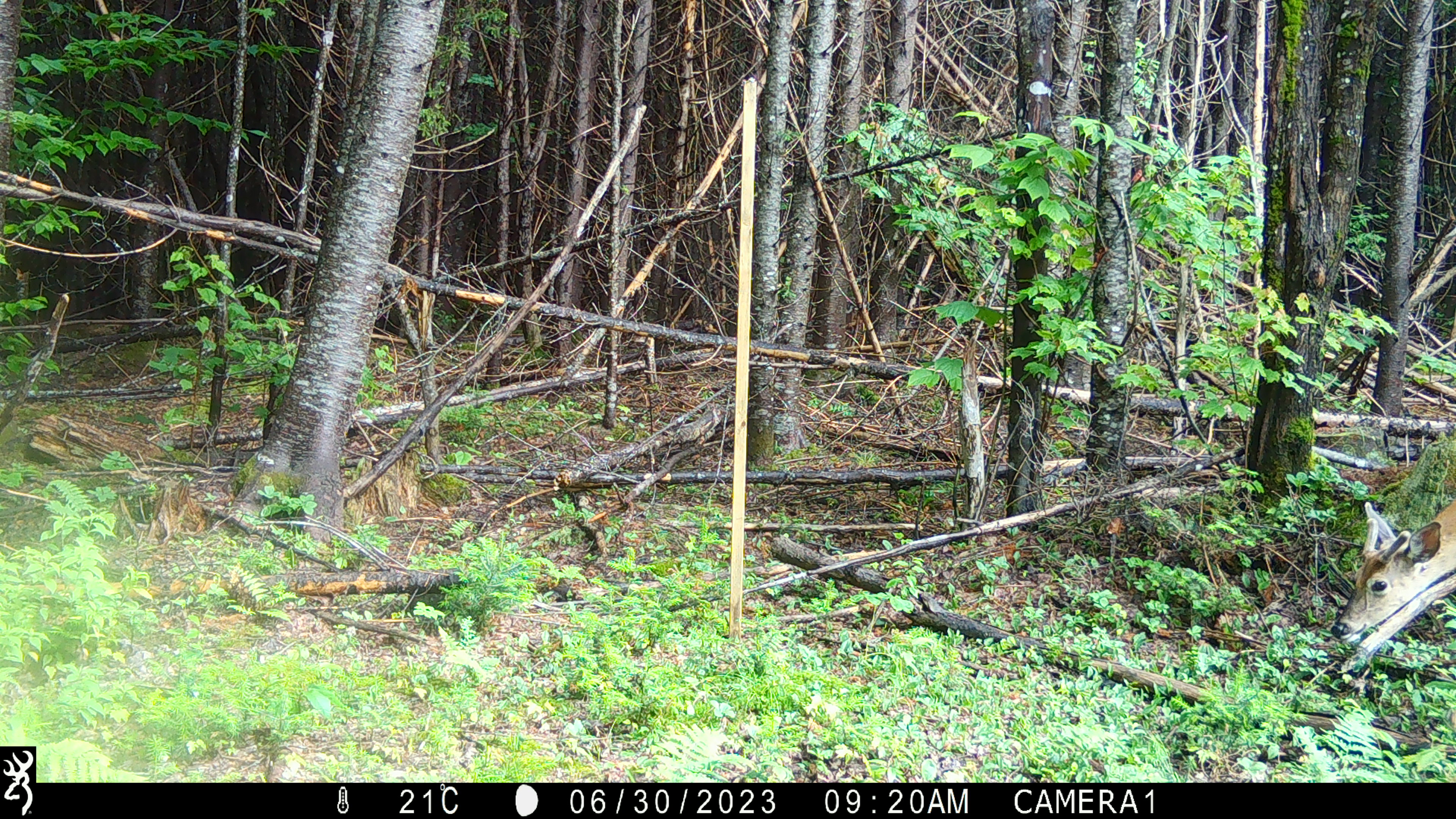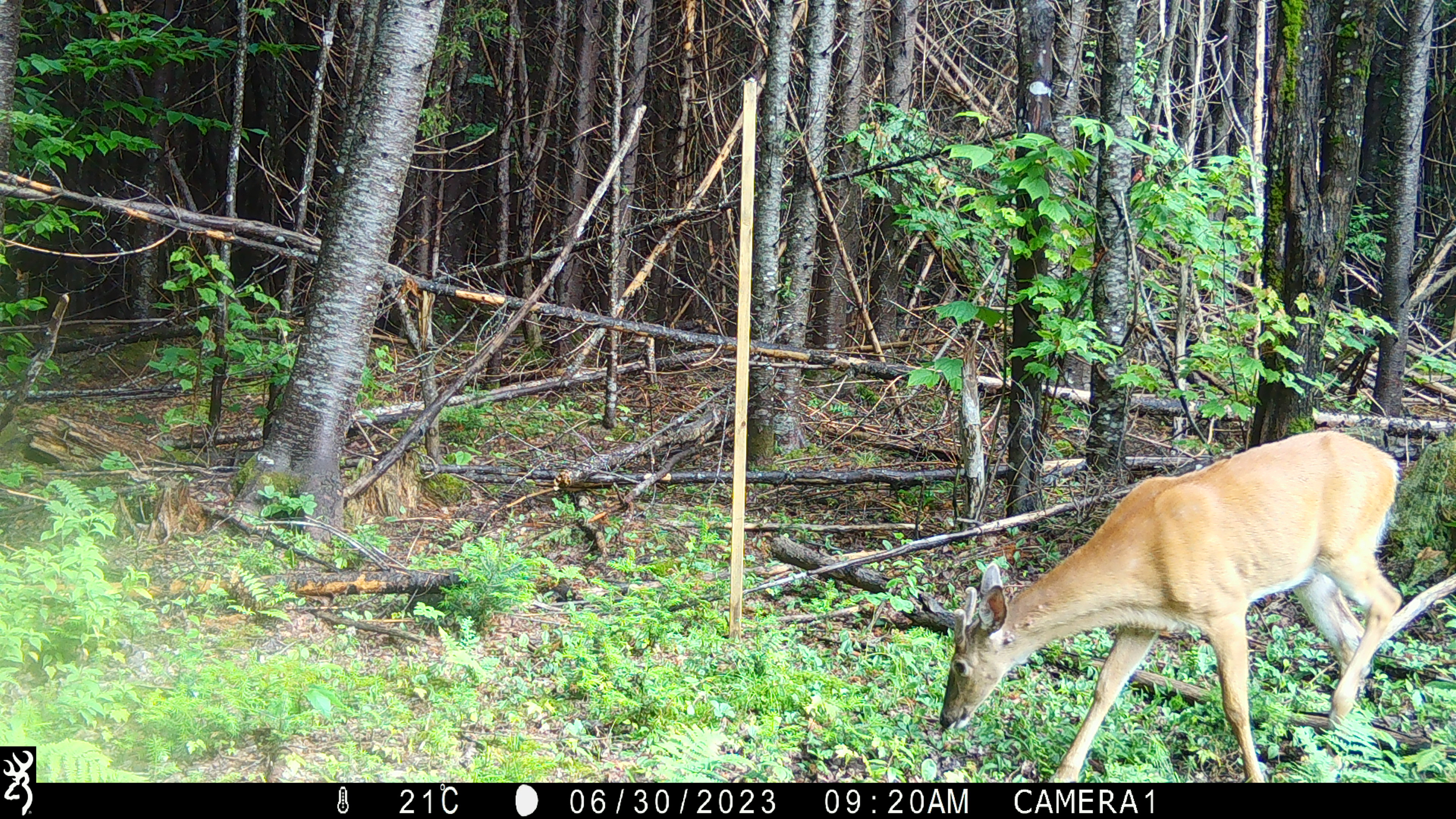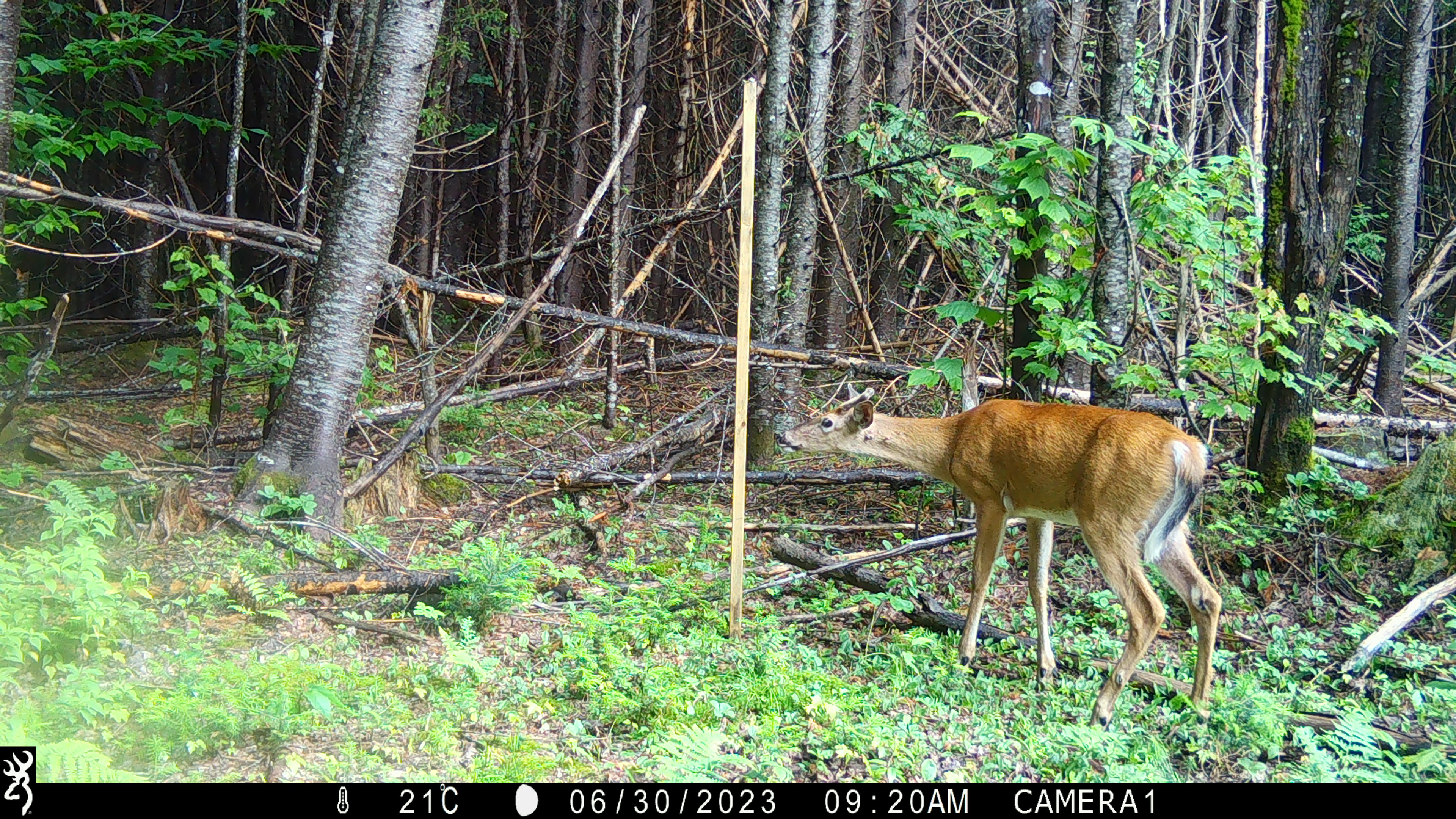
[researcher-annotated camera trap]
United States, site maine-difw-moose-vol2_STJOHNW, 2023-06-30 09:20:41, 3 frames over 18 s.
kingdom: Animalia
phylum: Chordata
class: Mammalia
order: Artiodactyla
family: Cervidae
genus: Odocoileus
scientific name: Odocoileus virginianus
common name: white-tailed deer